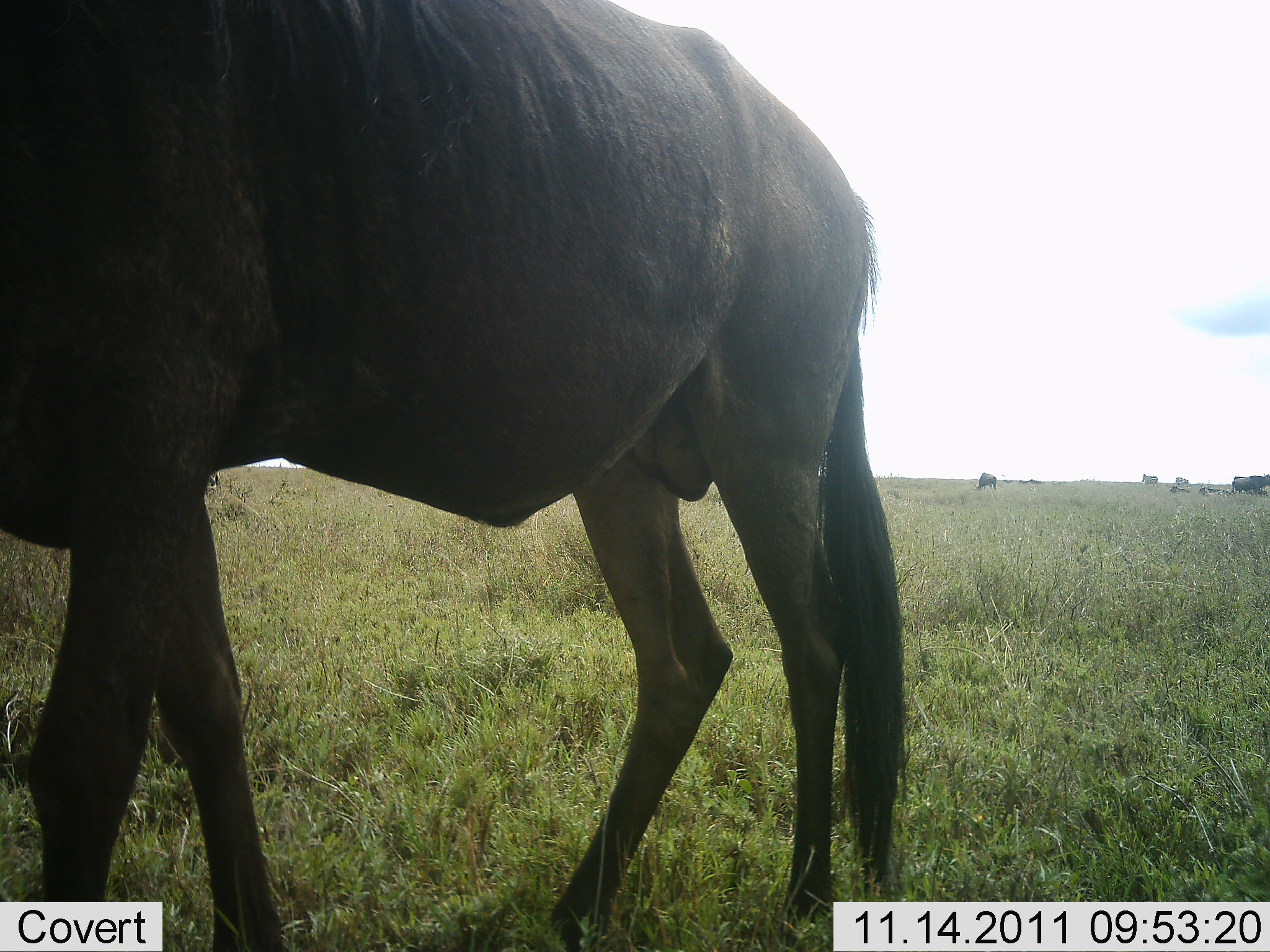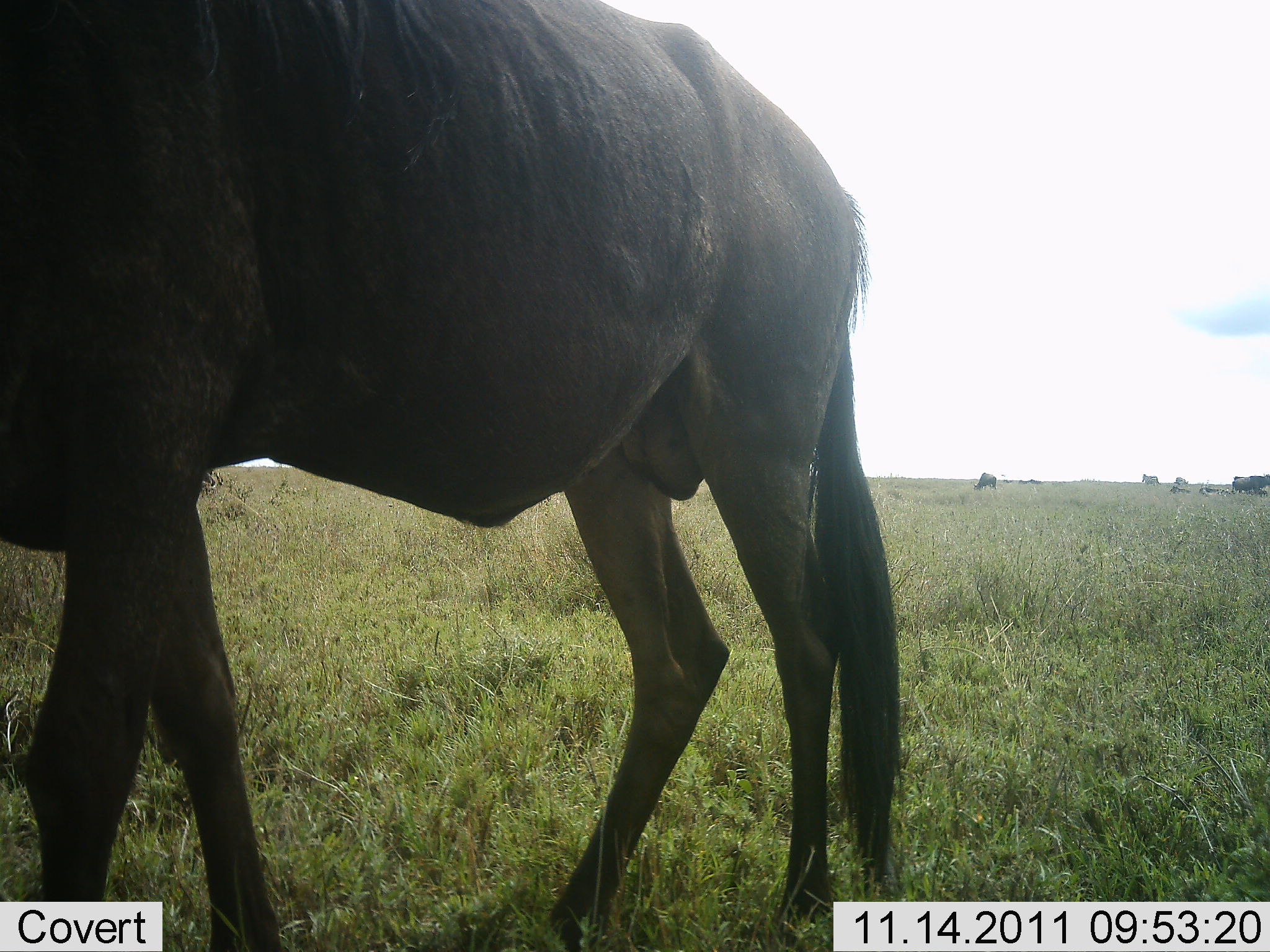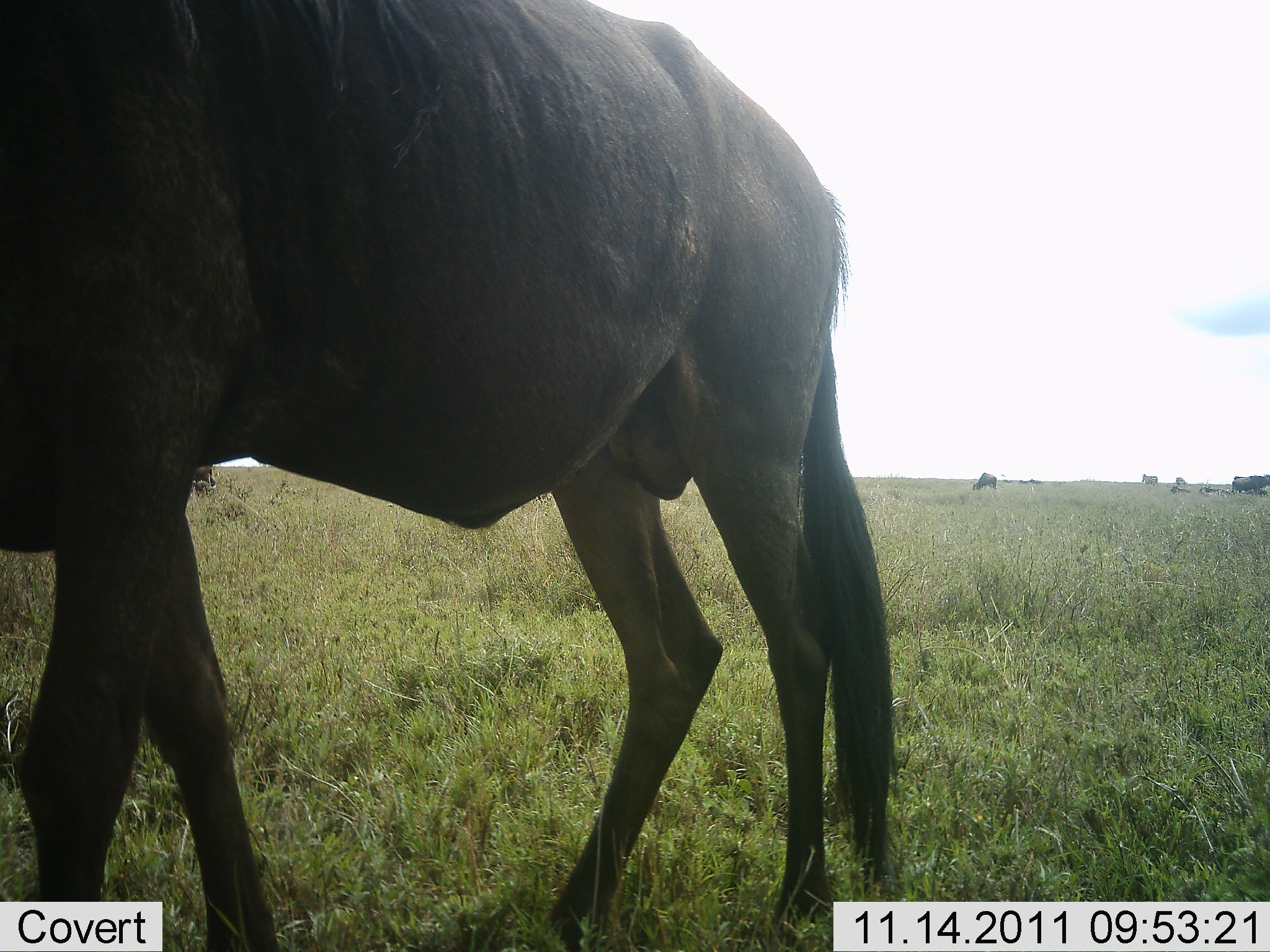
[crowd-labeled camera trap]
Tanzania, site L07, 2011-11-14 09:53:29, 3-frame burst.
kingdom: Animalia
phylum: Chordata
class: Mammalia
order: Artiodactyla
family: Bovidae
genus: Connochaetes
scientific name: Connochaetes taurinus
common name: blue wildebeest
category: wildebeest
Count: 1.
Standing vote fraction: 77%.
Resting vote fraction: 15%.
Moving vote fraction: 23%.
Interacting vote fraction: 0%.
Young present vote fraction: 0%.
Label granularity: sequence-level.